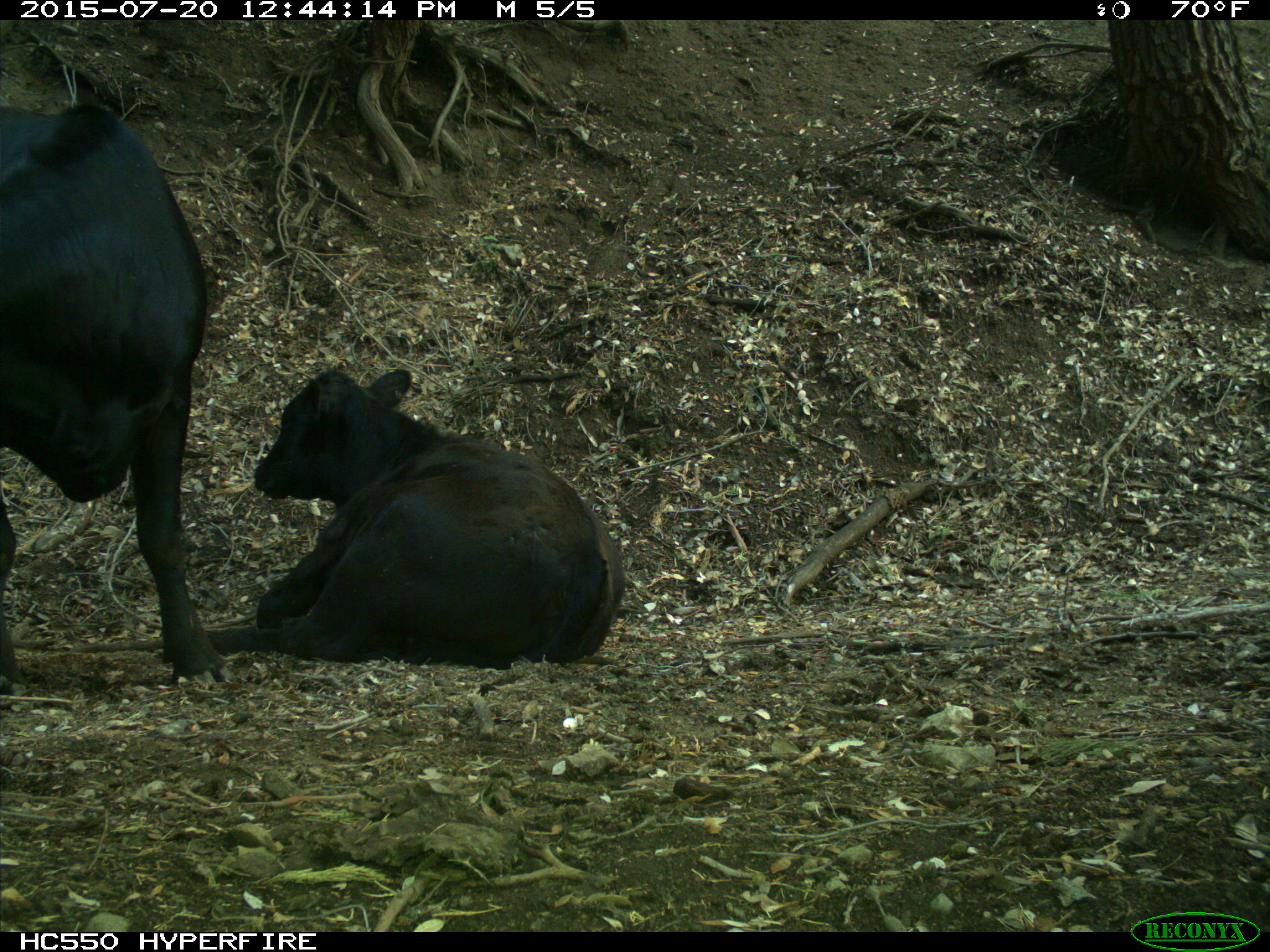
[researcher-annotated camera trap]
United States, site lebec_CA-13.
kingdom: Animalia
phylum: Chordata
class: Mammalia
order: Artiodactyla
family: Bovidae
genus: Bos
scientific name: Bos taurus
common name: domestic cow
Bos taurus (domestic cow).